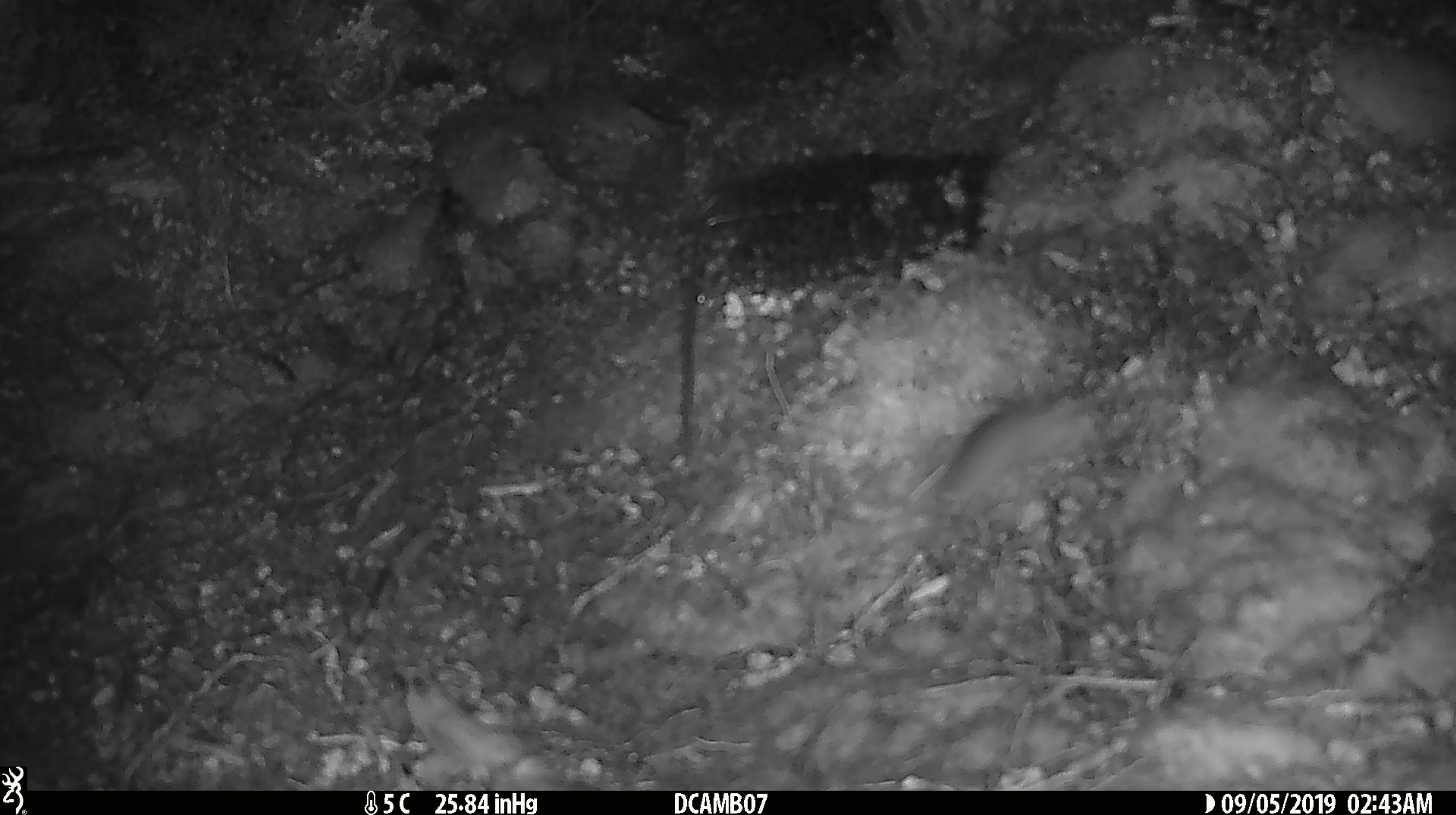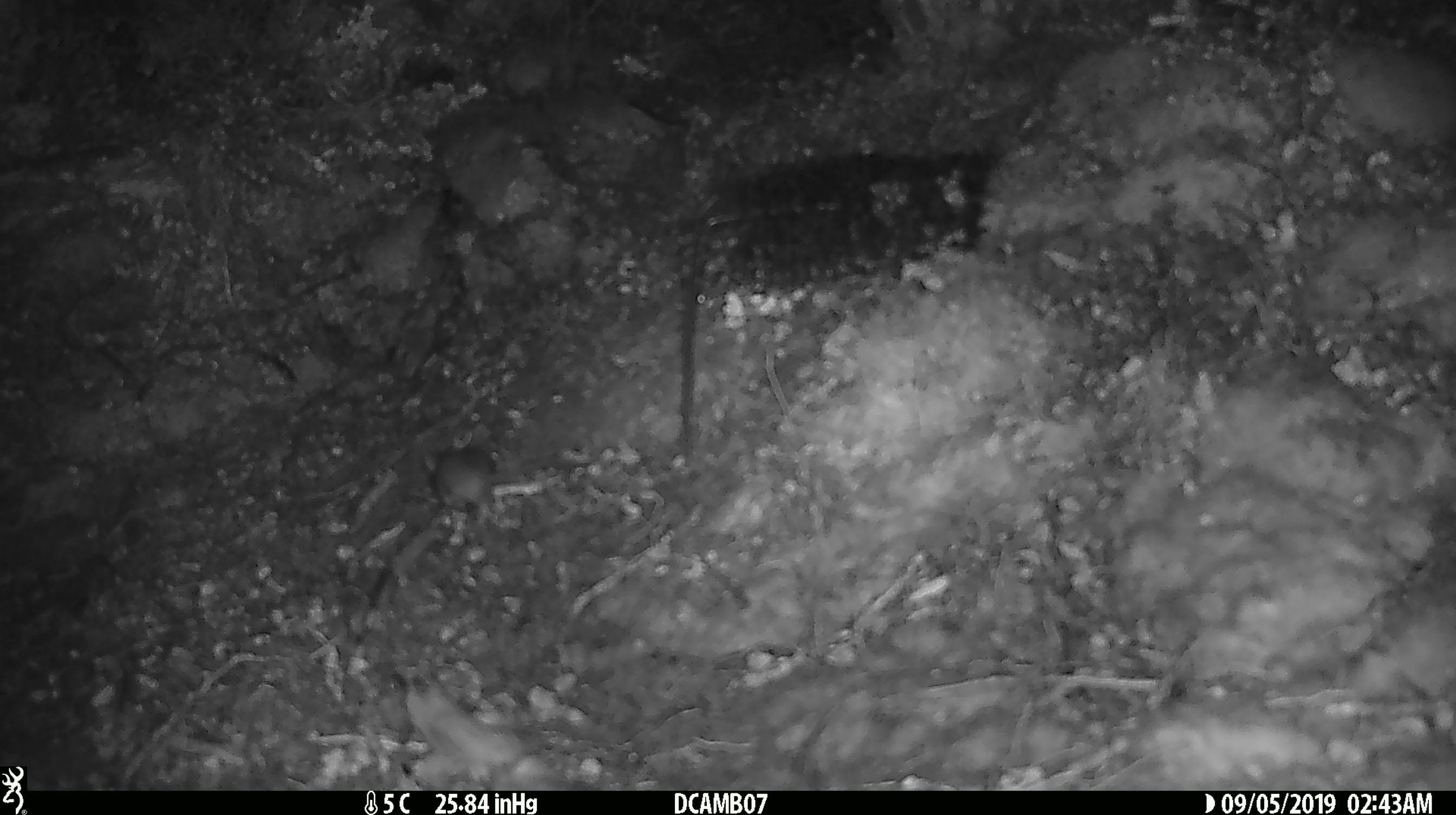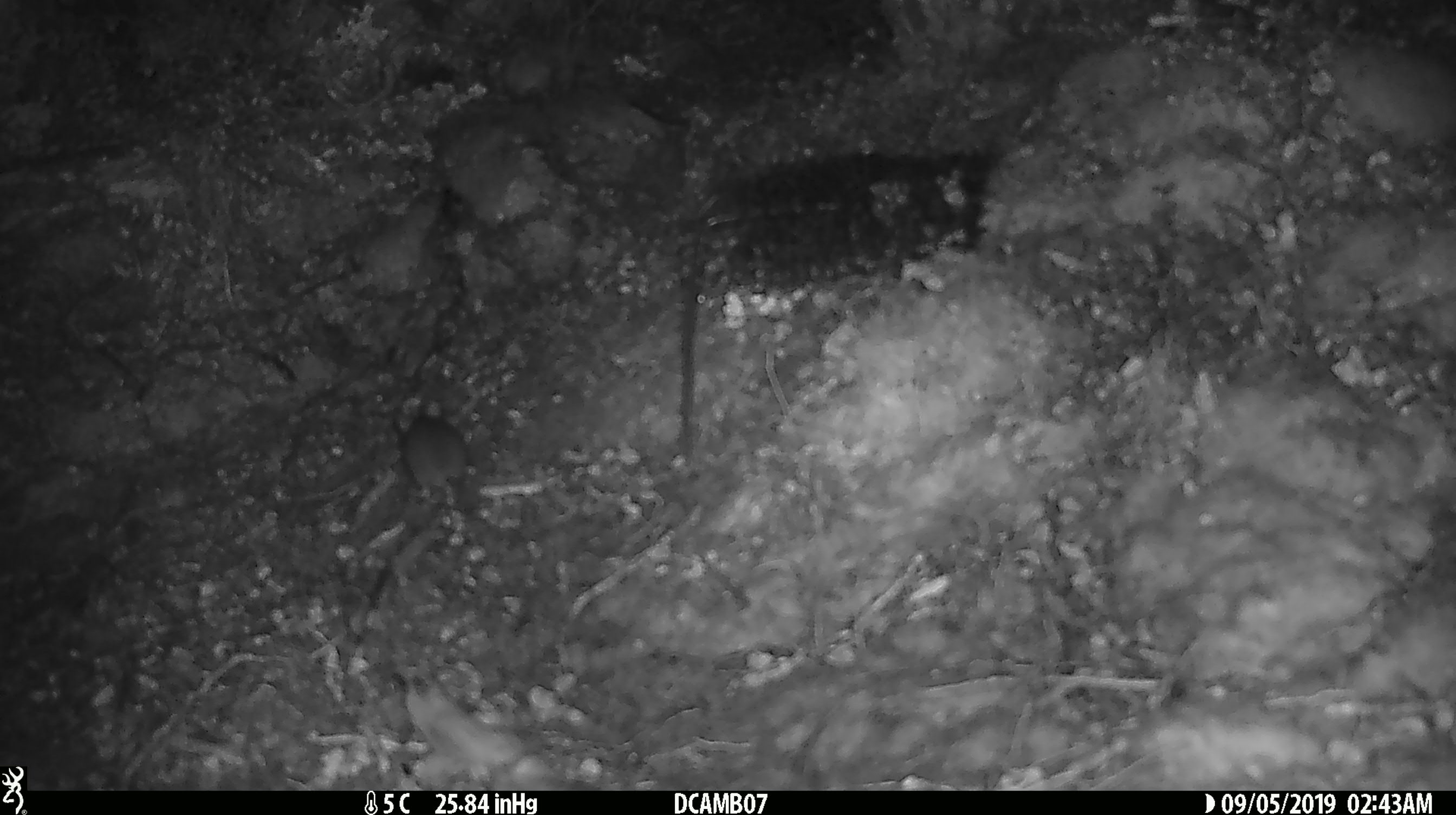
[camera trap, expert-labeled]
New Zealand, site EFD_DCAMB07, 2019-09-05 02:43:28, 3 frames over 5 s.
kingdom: Animalia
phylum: Chordata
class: Mammalia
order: Rodentia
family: Muridae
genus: Mus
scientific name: Mus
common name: mouse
Mouse (Mus).